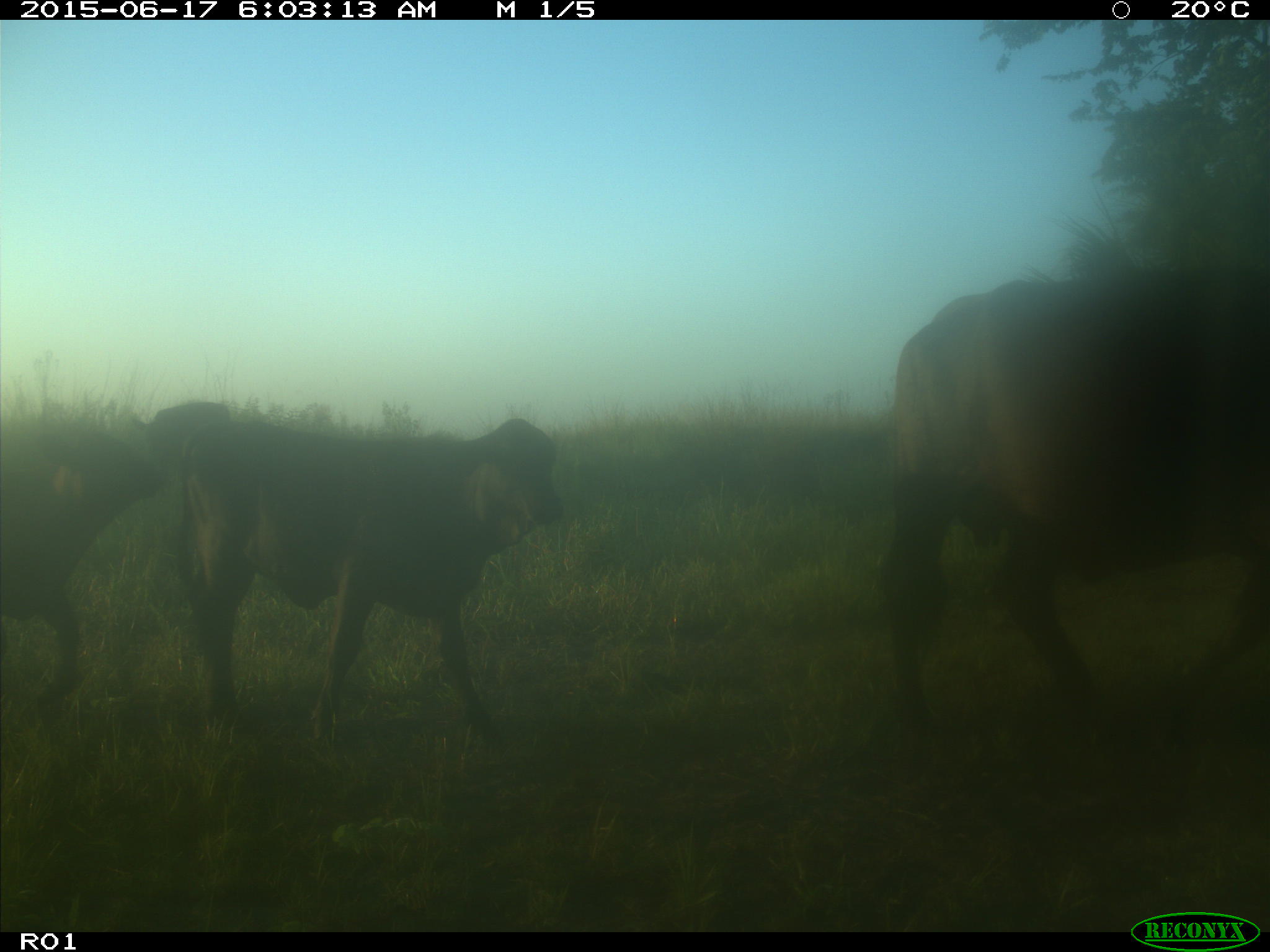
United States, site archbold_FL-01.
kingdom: Animalia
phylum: Chordata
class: Mammalia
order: Artiodactyla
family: Bovidae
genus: Bos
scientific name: Bos taurus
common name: domestic cow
Bos taurus (domestic cow).